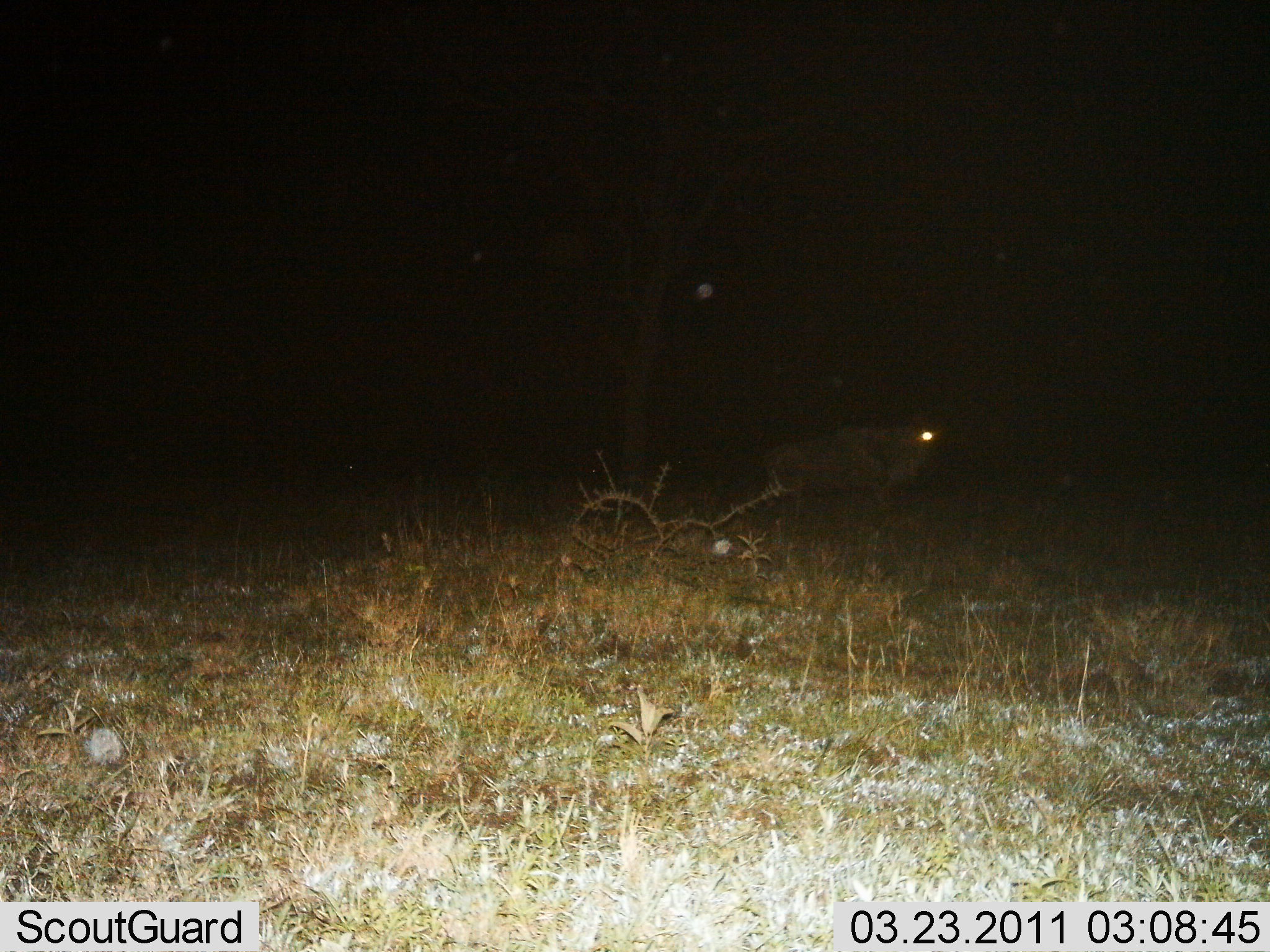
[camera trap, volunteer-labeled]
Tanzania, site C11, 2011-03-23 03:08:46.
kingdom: Animalia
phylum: Chordata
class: Mammalia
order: Artiodactyla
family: Bovidae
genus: Connochaetes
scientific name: Connochaetes taurinus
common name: blue wildebeest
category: wildebeest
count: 1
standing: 86%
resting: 0%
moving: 14%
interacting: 0%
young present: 0%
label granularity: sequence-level